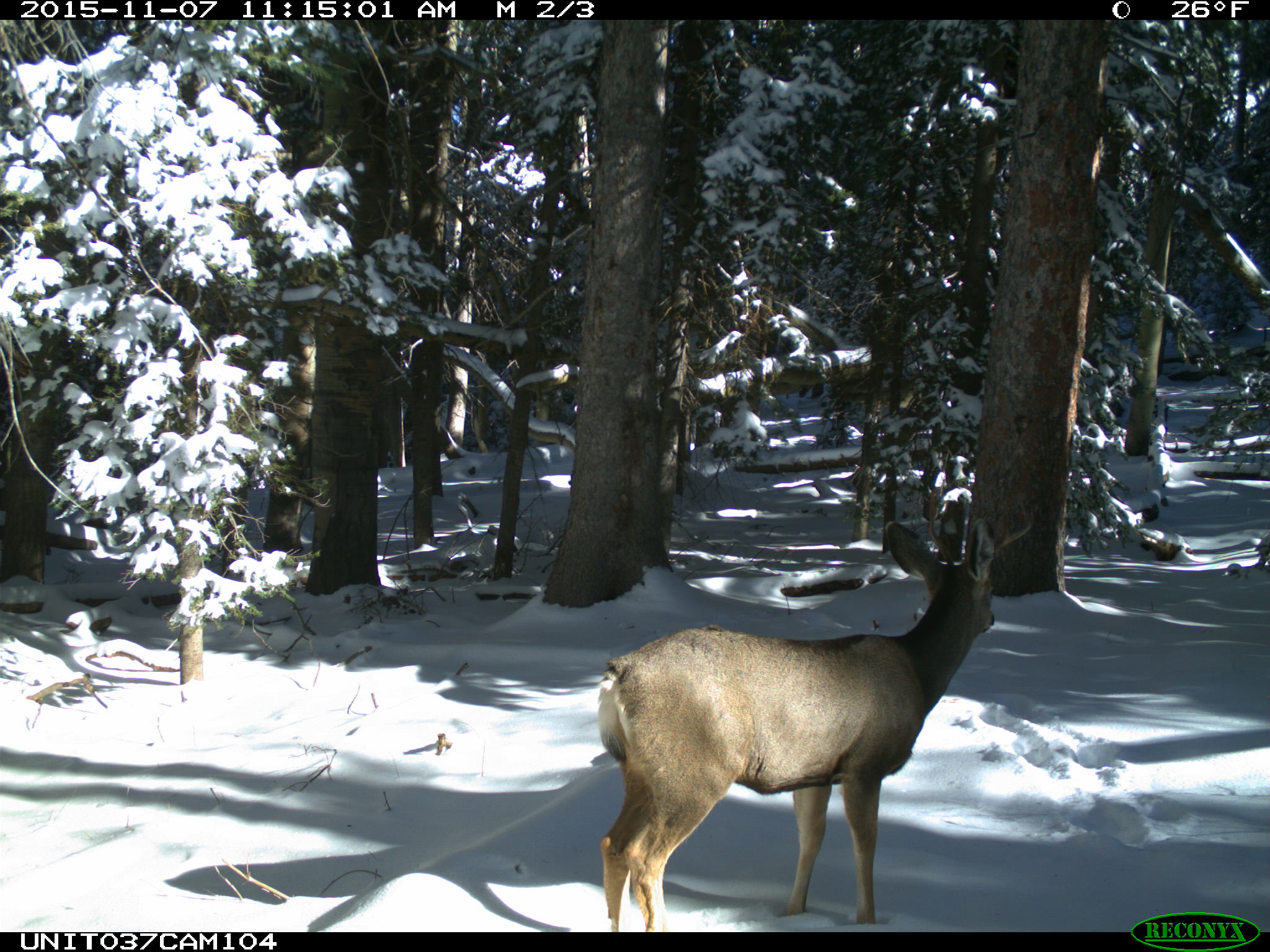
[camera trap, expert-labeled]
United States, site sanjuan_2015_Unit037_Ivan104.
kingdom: Animalia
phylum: Chordata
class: Mammalia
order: Artiodactyla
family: Cervidae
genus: Odocoileus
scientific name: Odocoileus hemionus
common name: mule deer